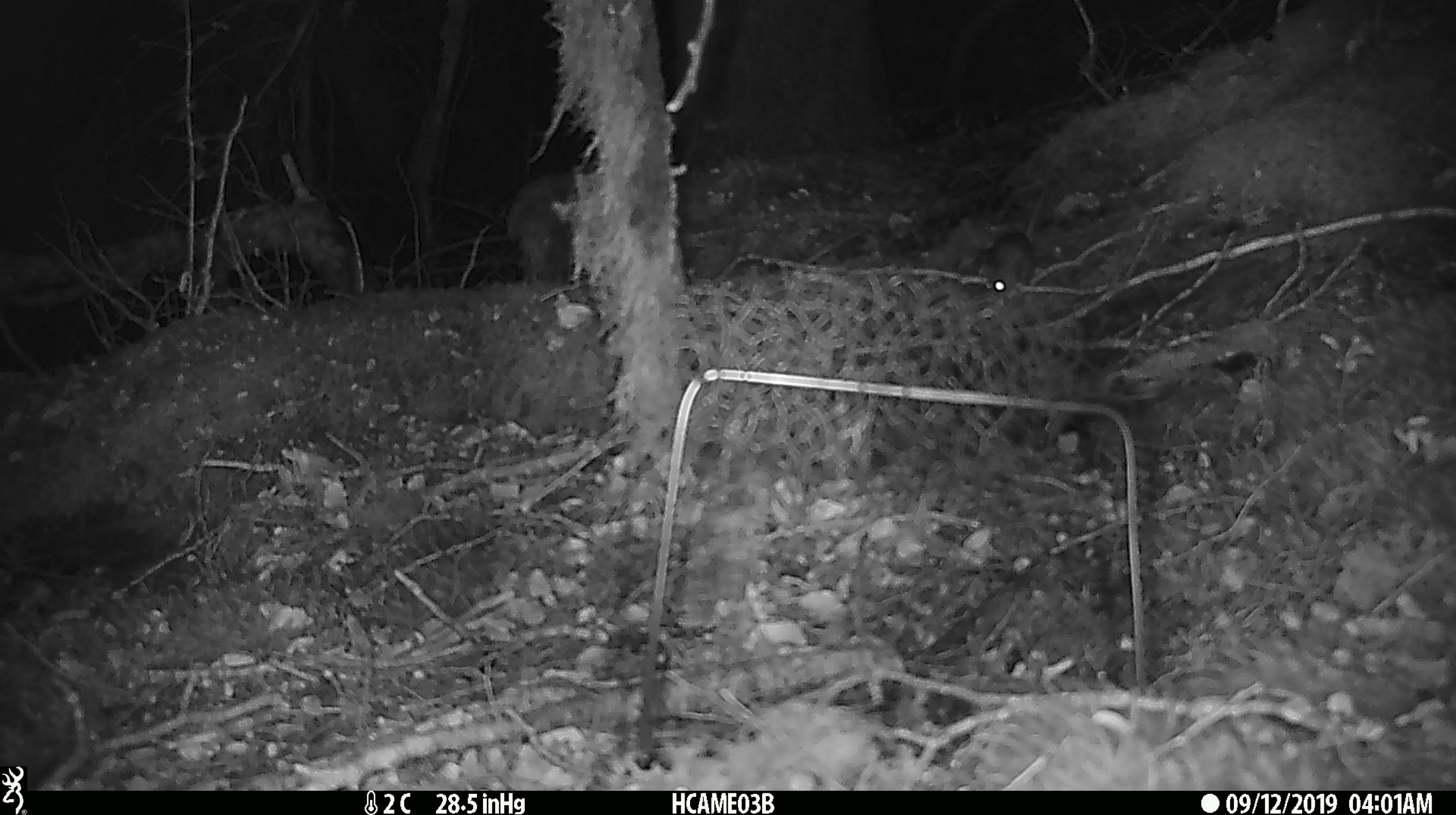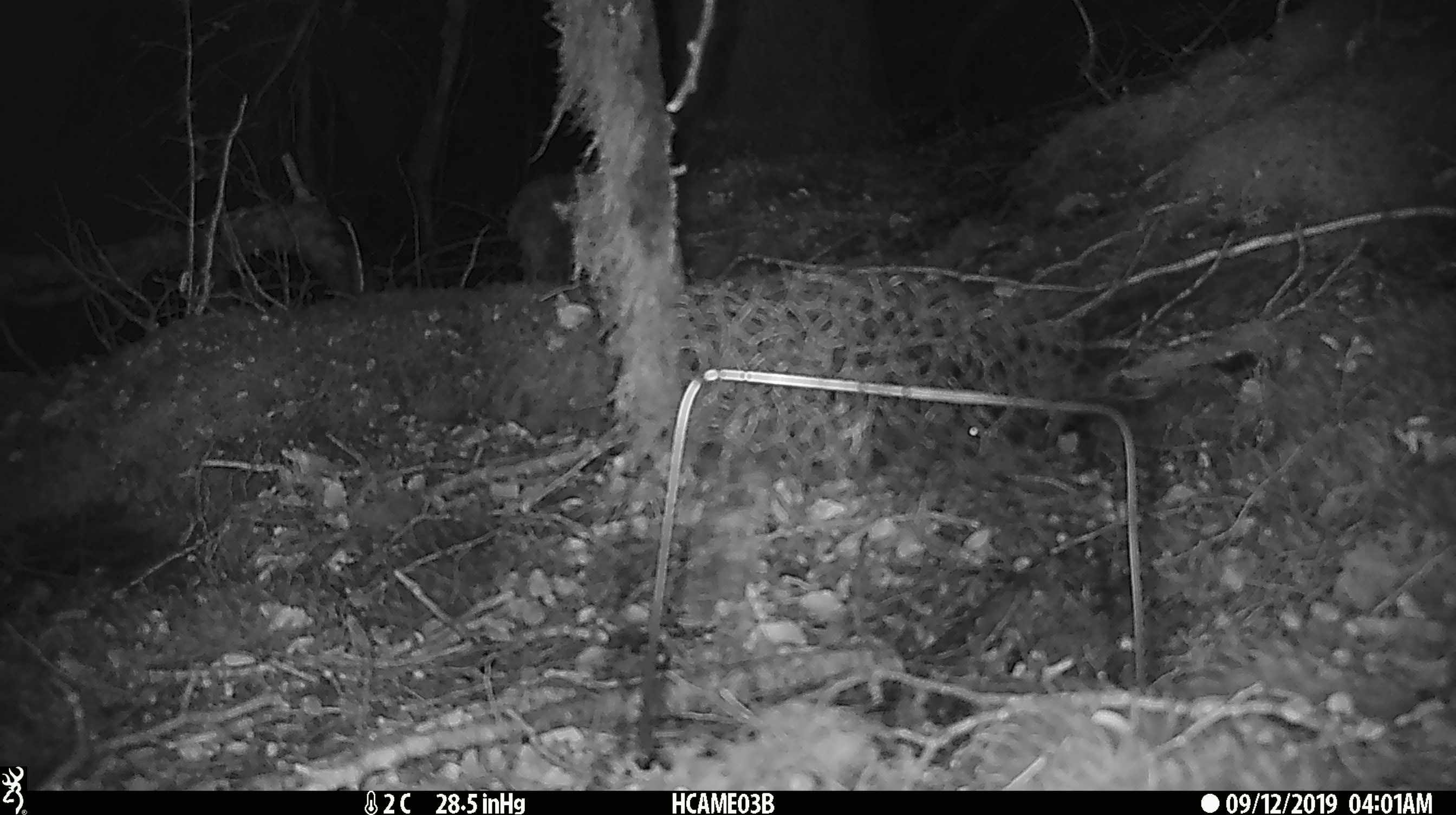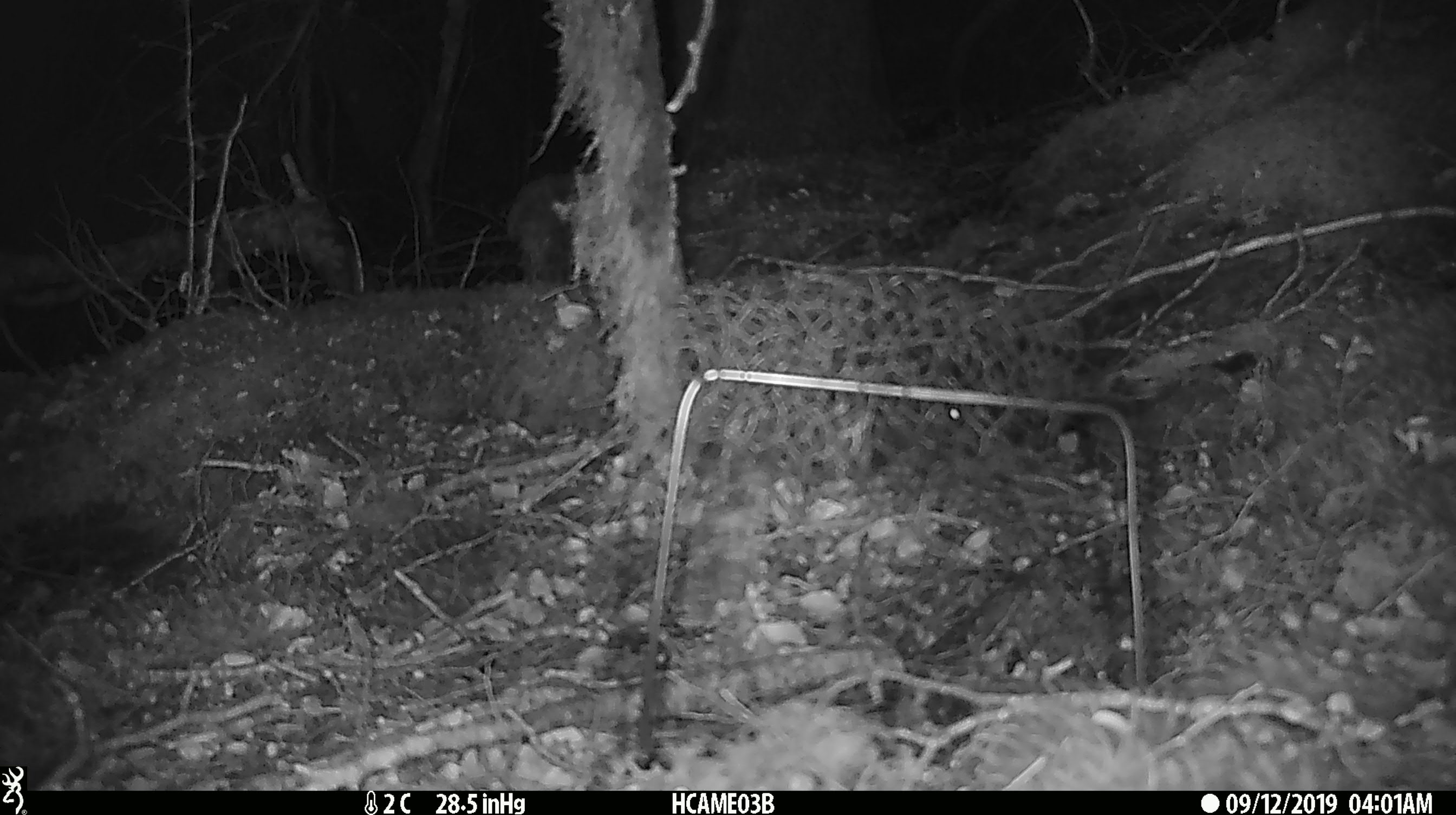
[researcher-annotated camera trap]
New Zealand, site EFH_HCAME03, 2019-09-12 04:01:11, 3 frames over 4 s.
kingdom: Animalia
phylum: Chordata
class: Mammalia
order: Rodentia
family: Muridae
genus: Mus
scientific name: Mus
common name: mouse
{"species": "mouse (Mus)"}